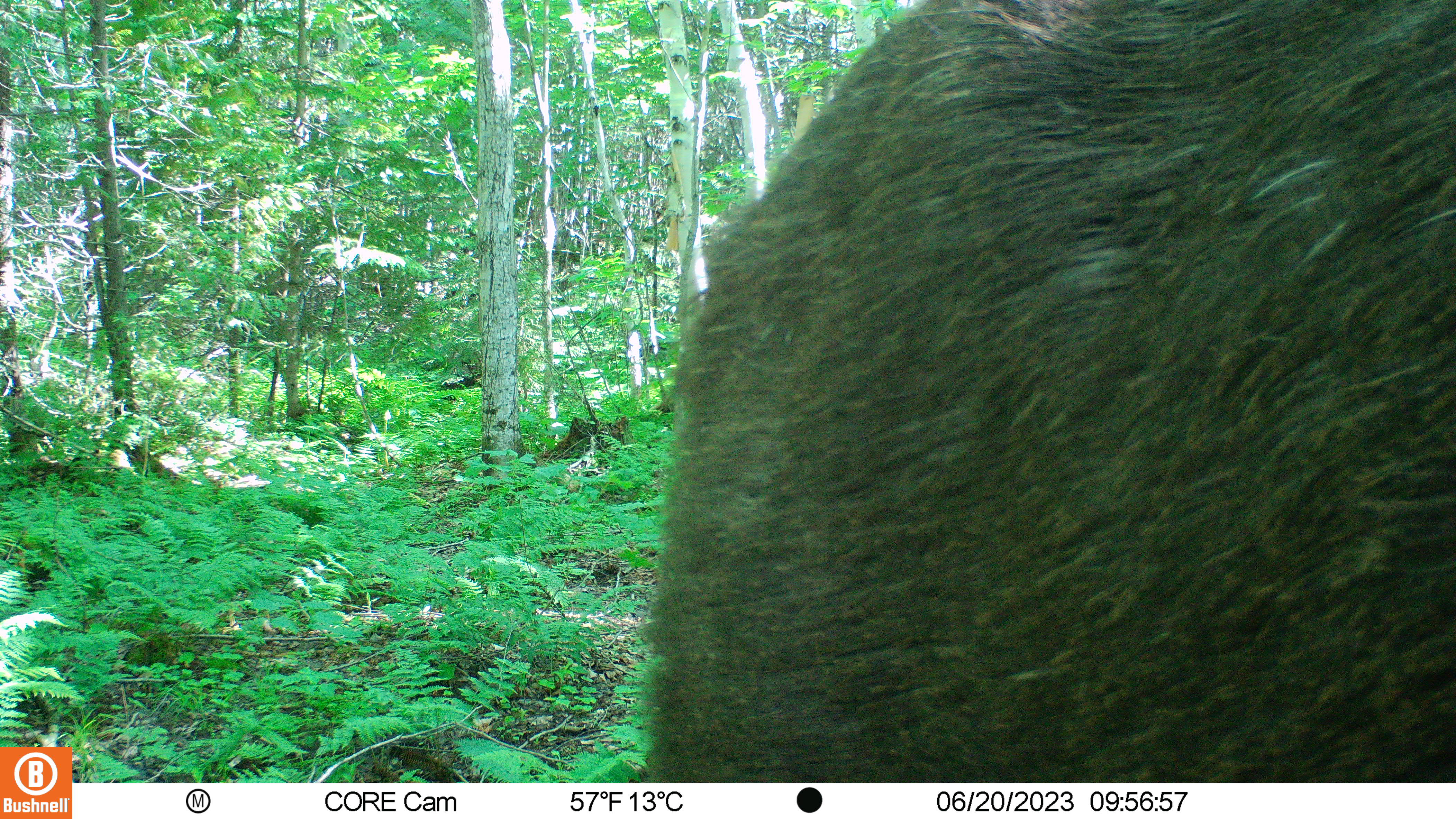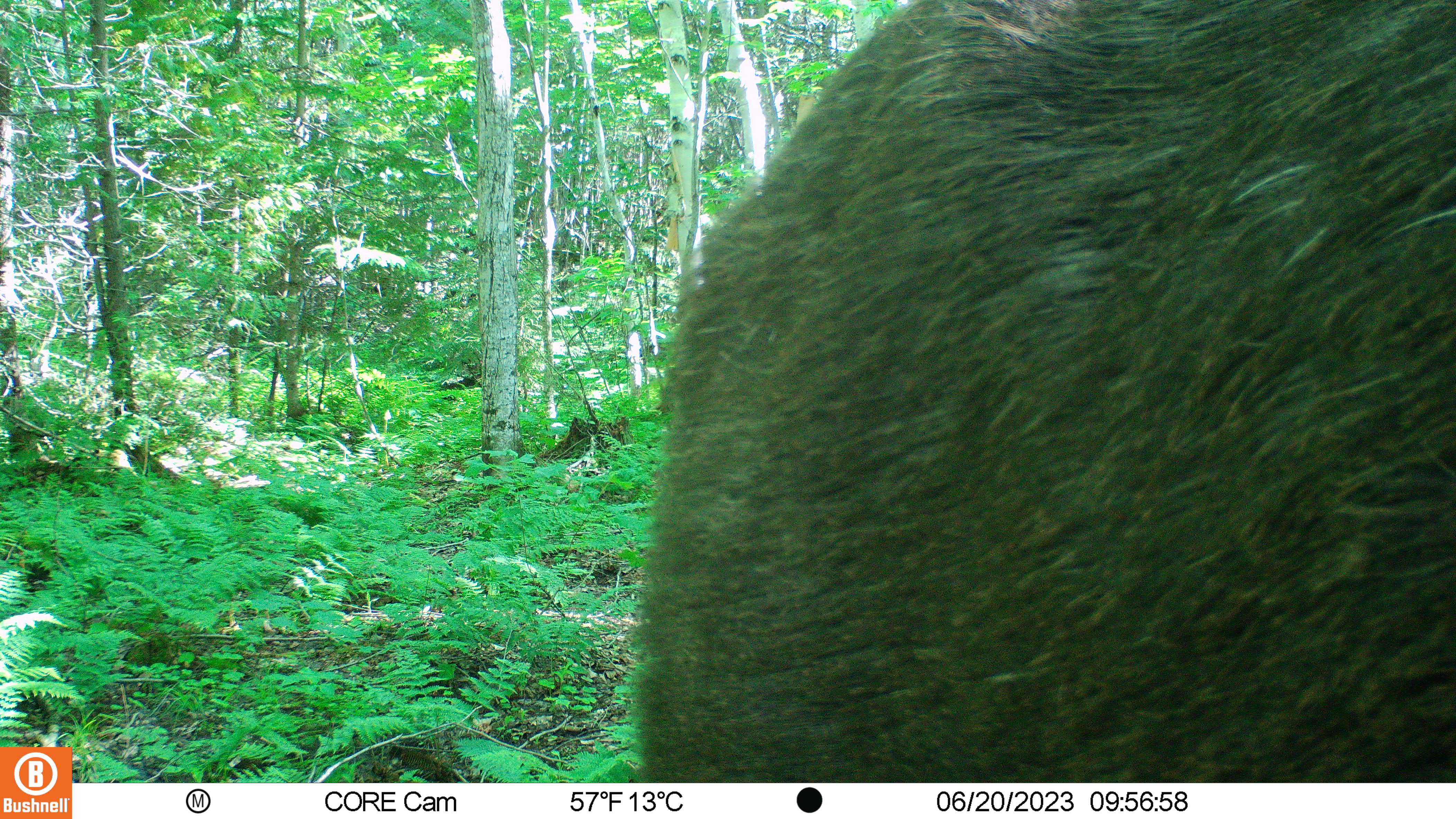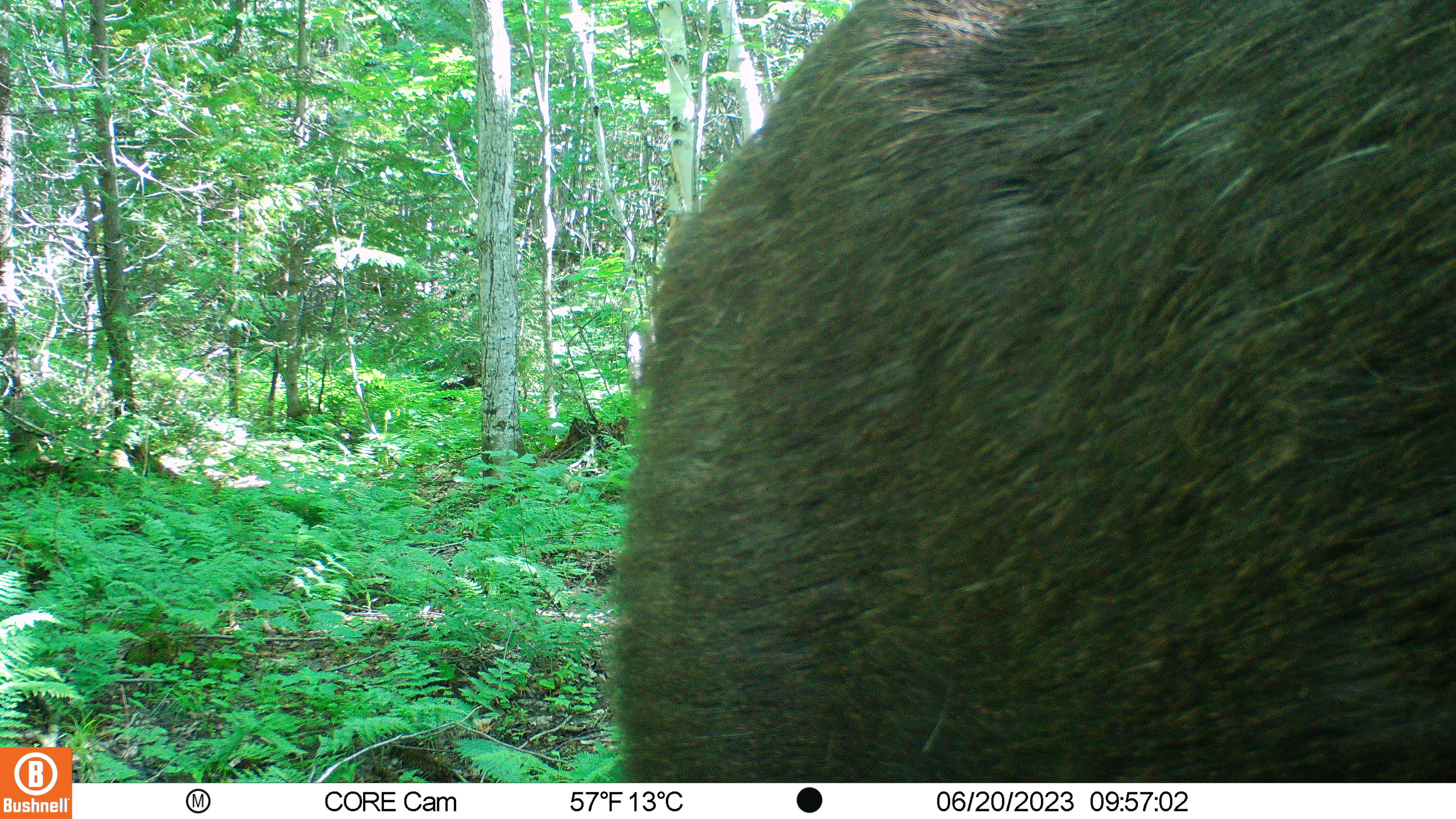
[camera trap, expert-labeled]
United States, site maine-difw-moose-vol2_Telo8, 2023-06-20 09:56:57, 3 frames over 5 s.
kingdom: Animalia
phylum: Chordata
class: Mammalia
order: Artiodactyla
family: Cervidae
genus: Alces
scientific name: Alces alces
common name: moose